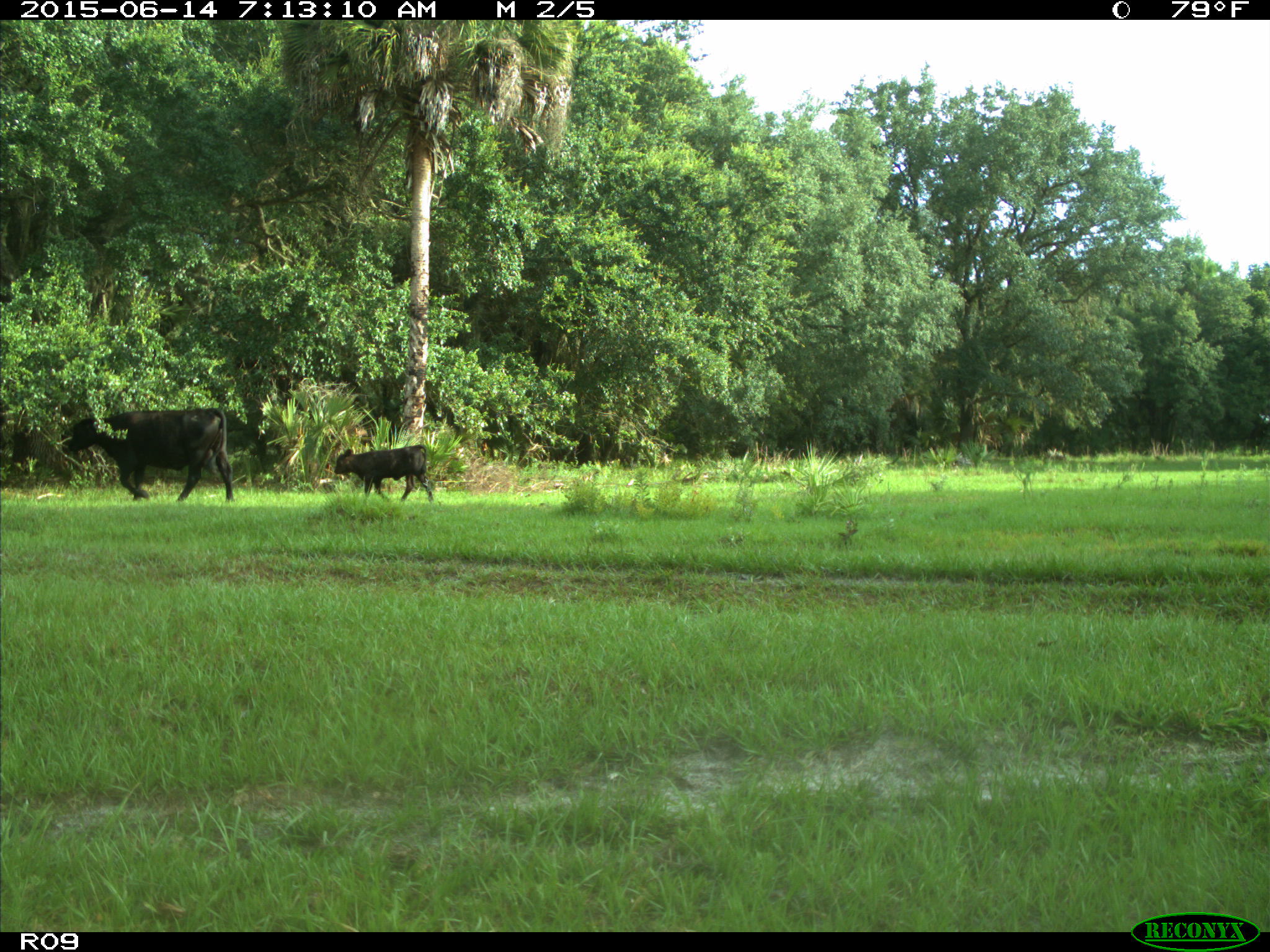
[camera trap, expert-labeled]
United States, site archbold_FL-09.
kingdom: Animalia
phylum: Chordata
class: Mammalia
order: Artiodactyla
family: Bovidae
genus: Bos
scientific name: Bos taurus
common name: domestic cow